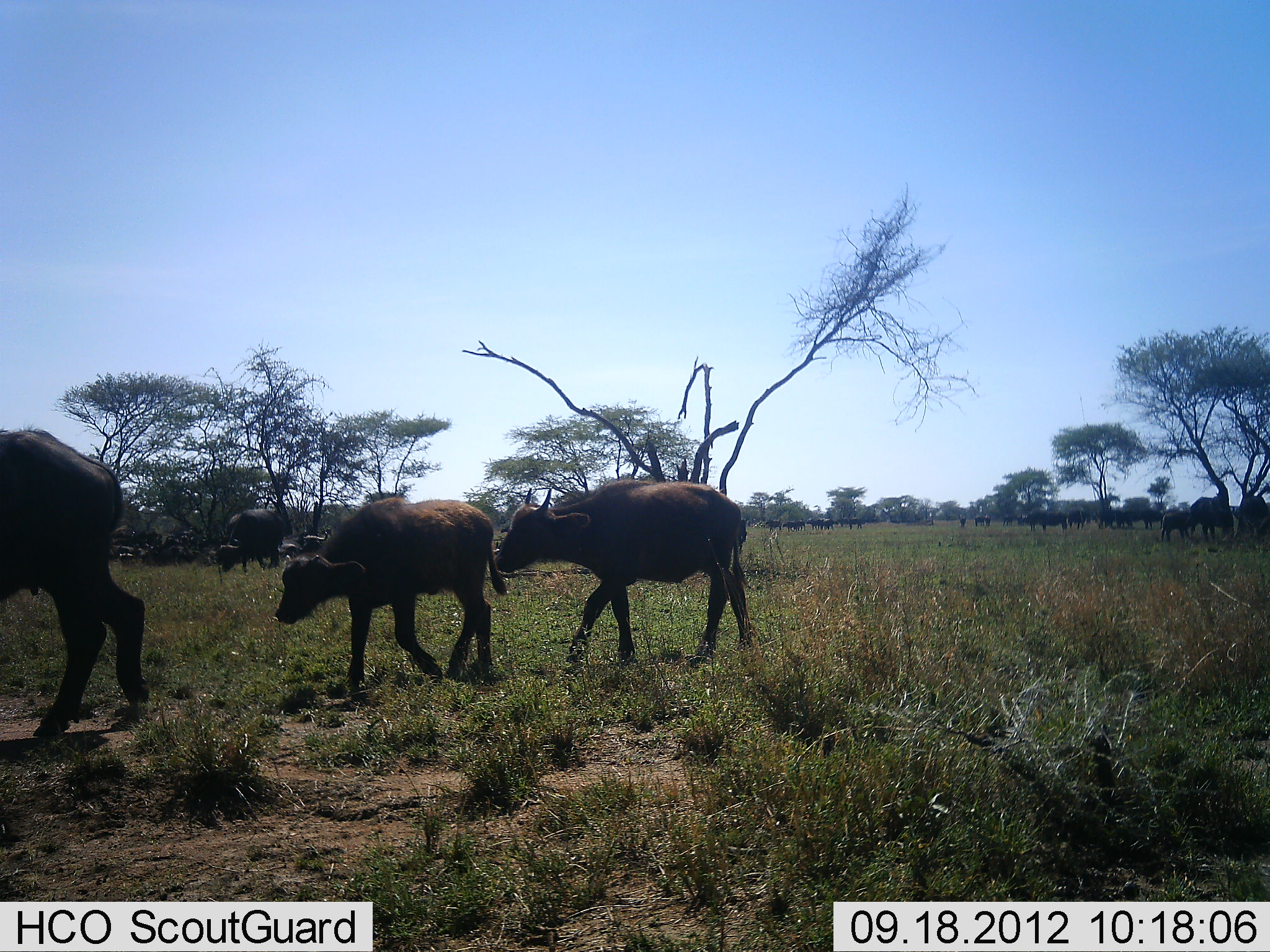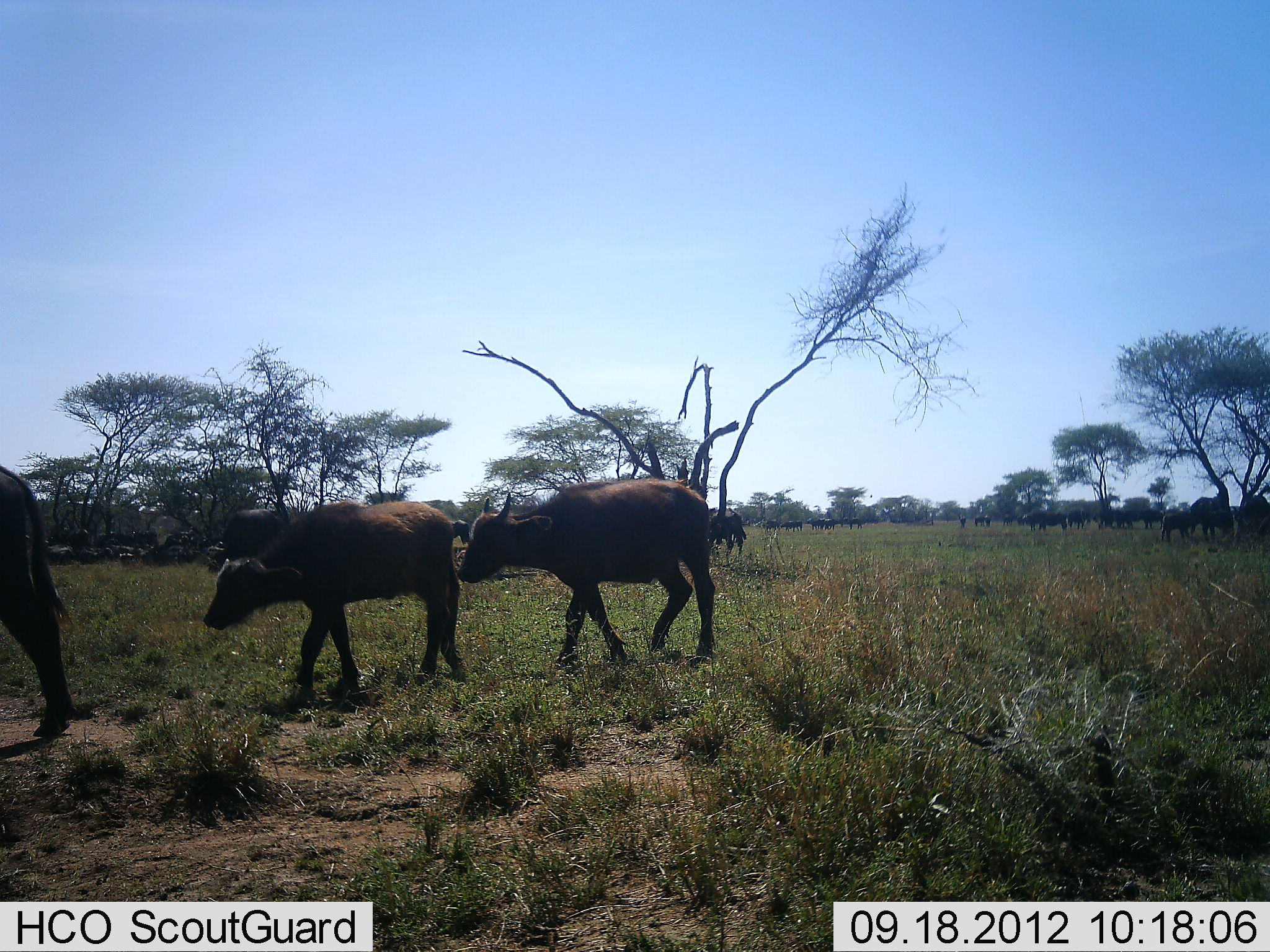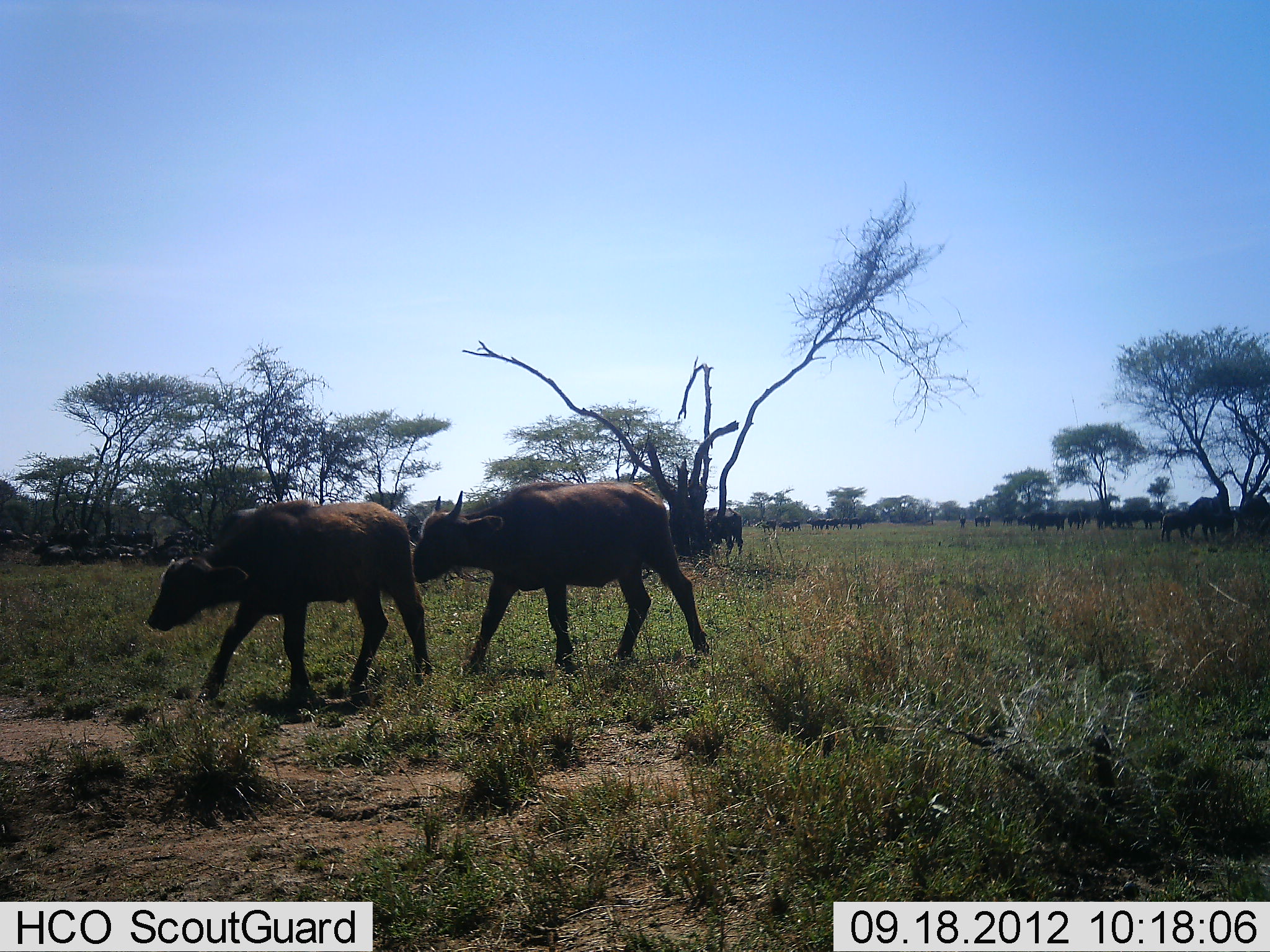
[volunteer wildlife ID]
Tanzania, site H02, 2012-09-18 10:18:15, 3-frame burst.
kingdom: Animalia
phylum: Chordata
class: Mammalia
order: Artiodactyla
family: Bovidae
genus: Syncerus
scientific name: Syncerus caffer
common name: cape buffalo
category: buffalo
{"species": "buffalo (cape buffalo) (Syncerus caffer)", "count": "11-50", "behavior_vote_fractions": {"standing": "60%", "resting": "10%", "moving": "100%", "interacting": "0%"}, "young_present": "50%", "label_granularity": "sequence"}